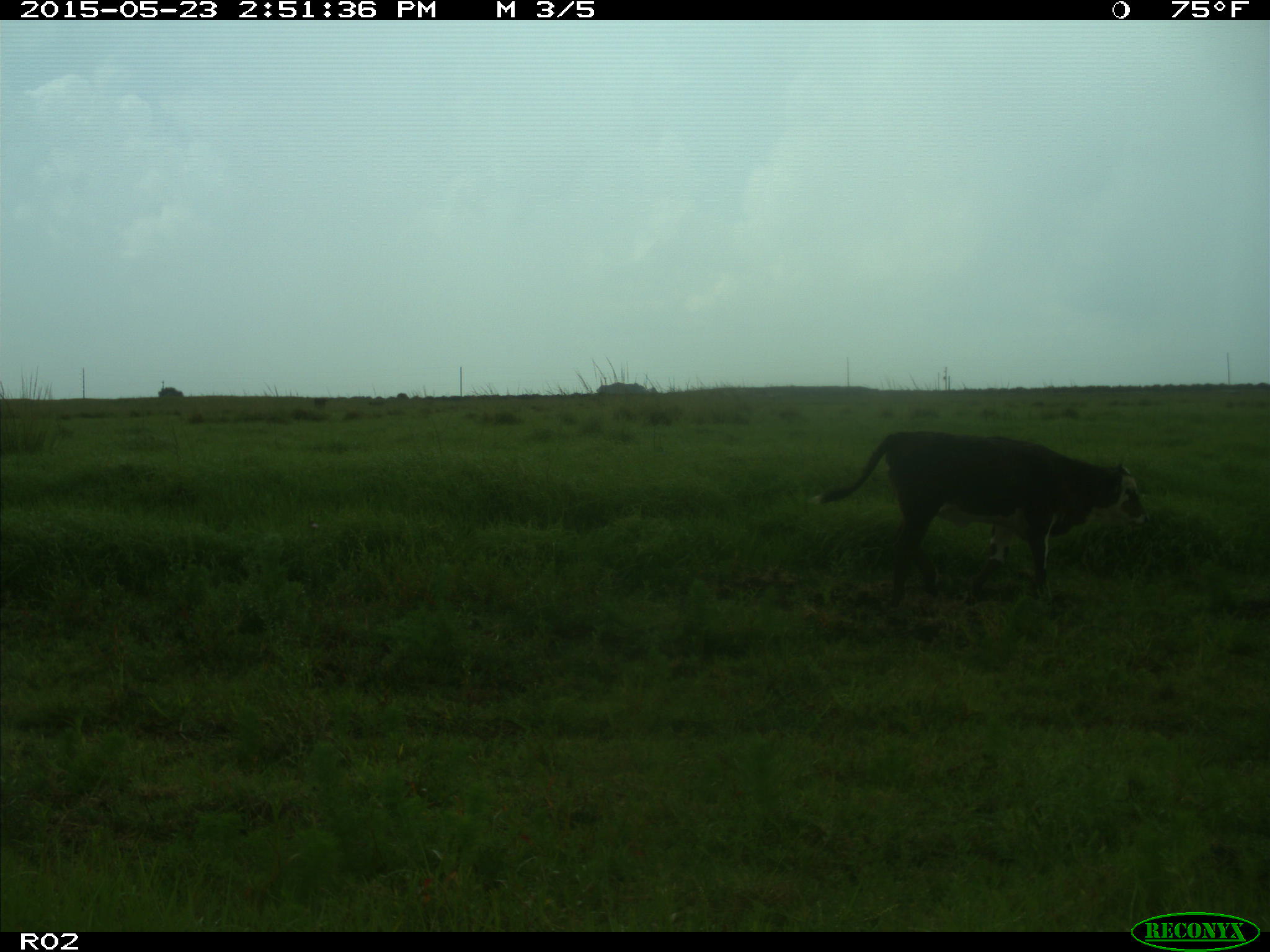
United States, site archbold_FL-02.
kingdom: Animalia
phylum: Chordata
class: Mammalia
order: Artiodactyla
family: Bovidae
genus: Bos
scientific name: Bos taurus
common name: domestic cow